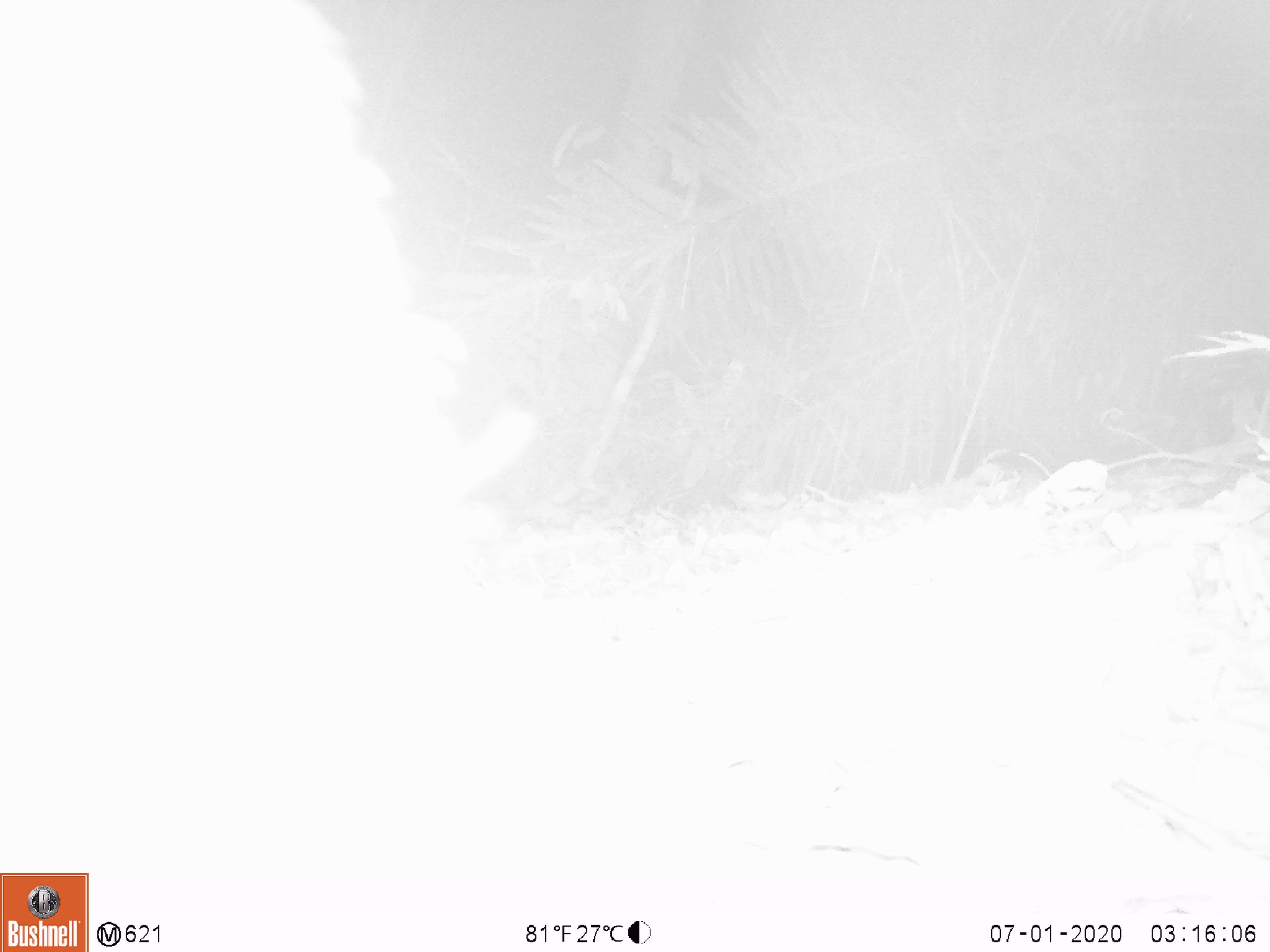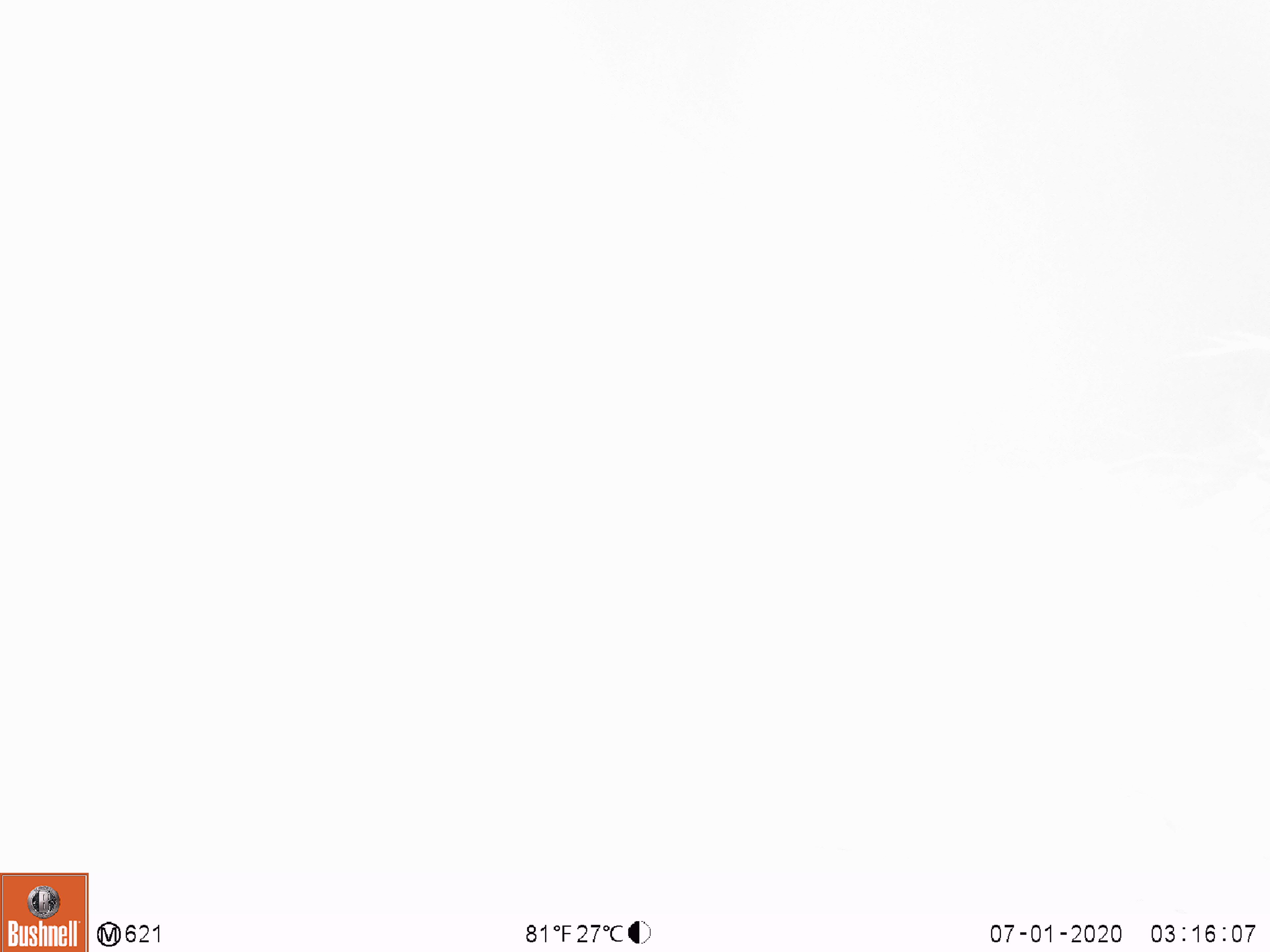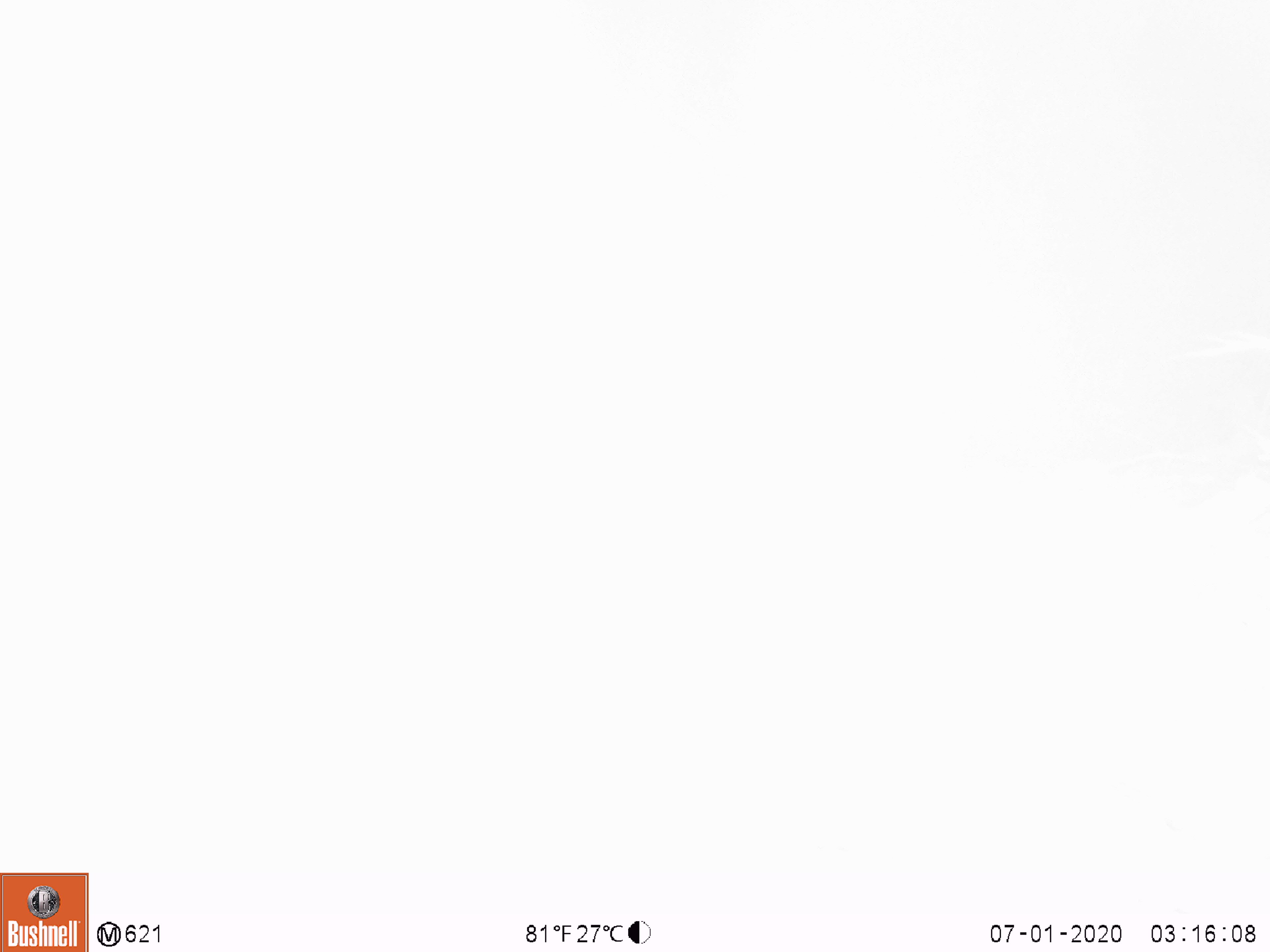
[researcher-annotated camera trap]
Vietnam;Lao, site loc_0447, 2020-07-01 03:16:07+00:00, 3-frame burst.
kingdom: Animalia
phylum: Chordata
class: Mammalia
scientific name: Mammalia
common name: mammal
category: unidentified mammal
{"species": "unidentified mammal (mammal) (Mammalia)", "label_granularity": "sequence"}